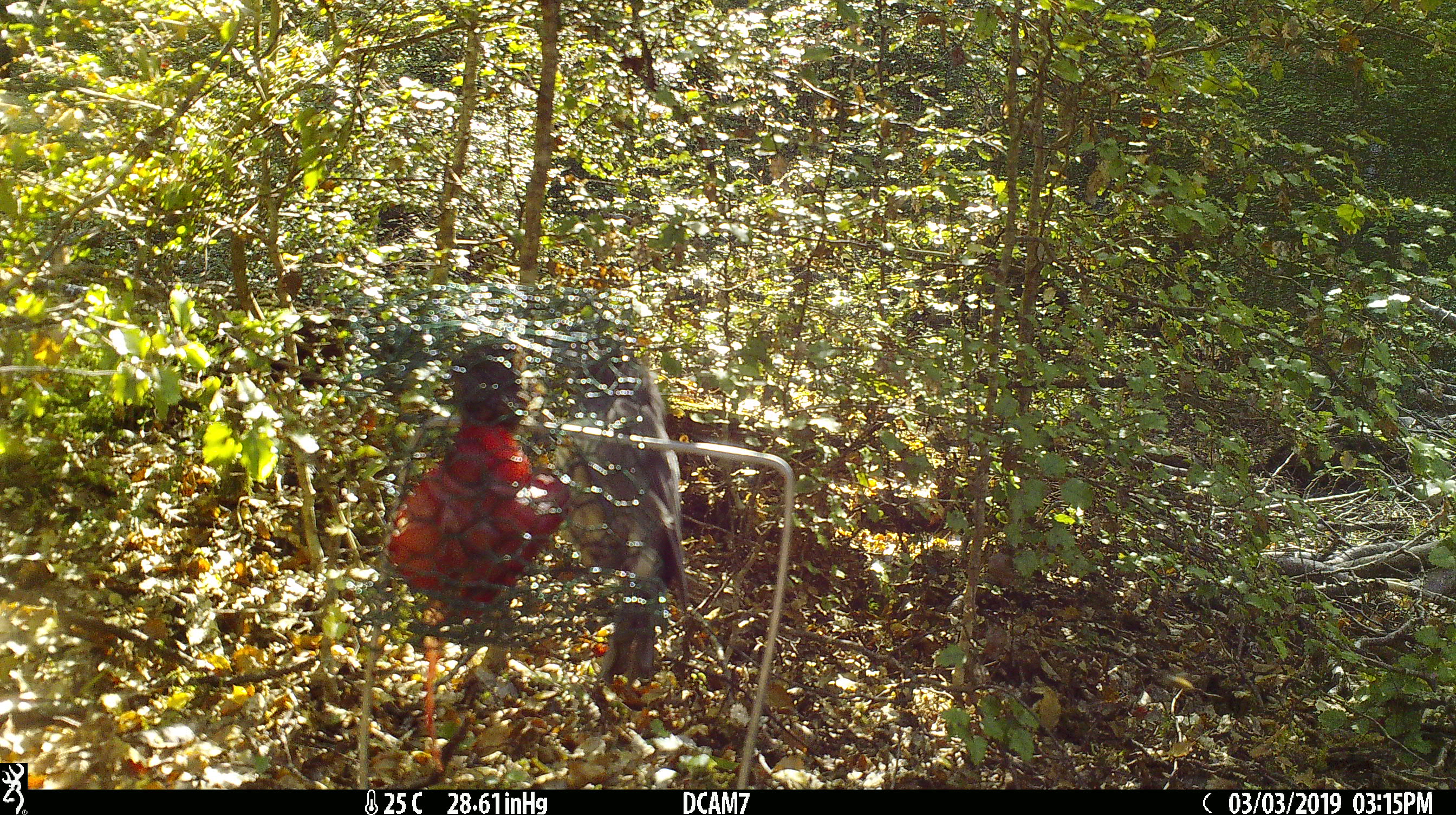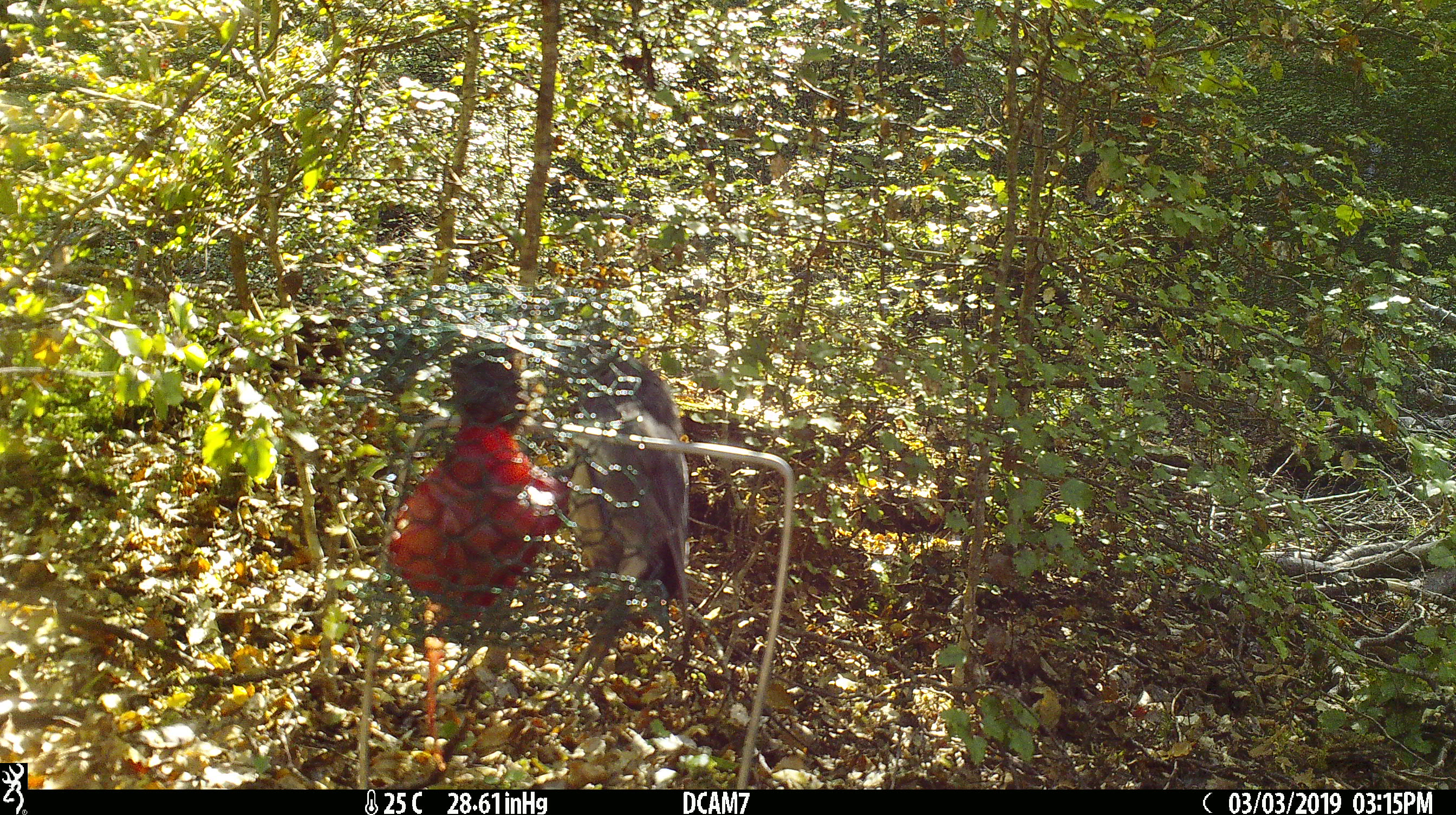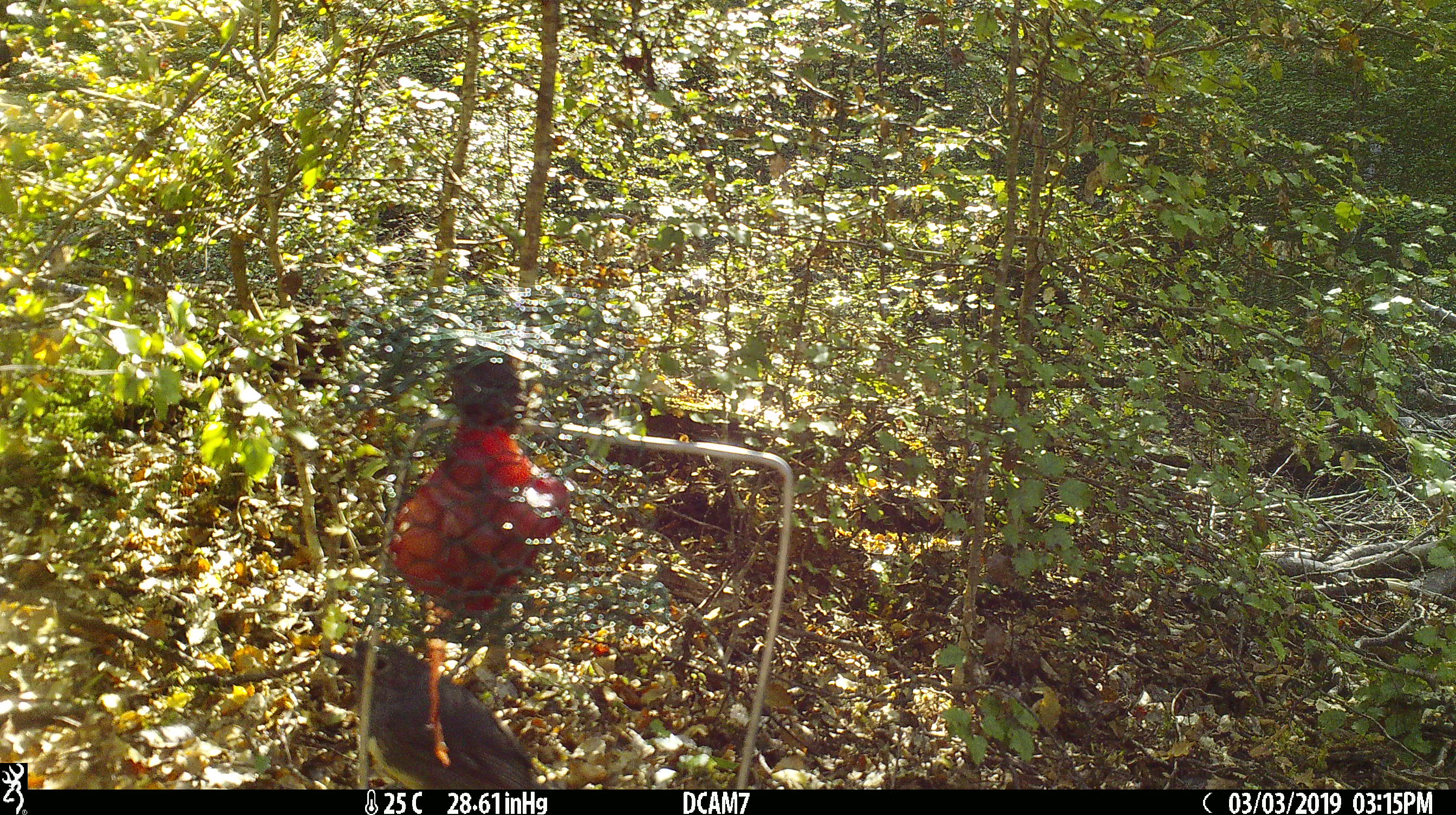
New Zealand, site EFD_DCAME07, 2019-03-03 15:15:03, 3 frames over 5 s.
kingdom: Animalia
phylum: Chordata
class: Aves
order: Passeriformes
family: Petroicidae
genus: Petroica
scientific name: Petroica australis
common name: new zealand robin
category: robin